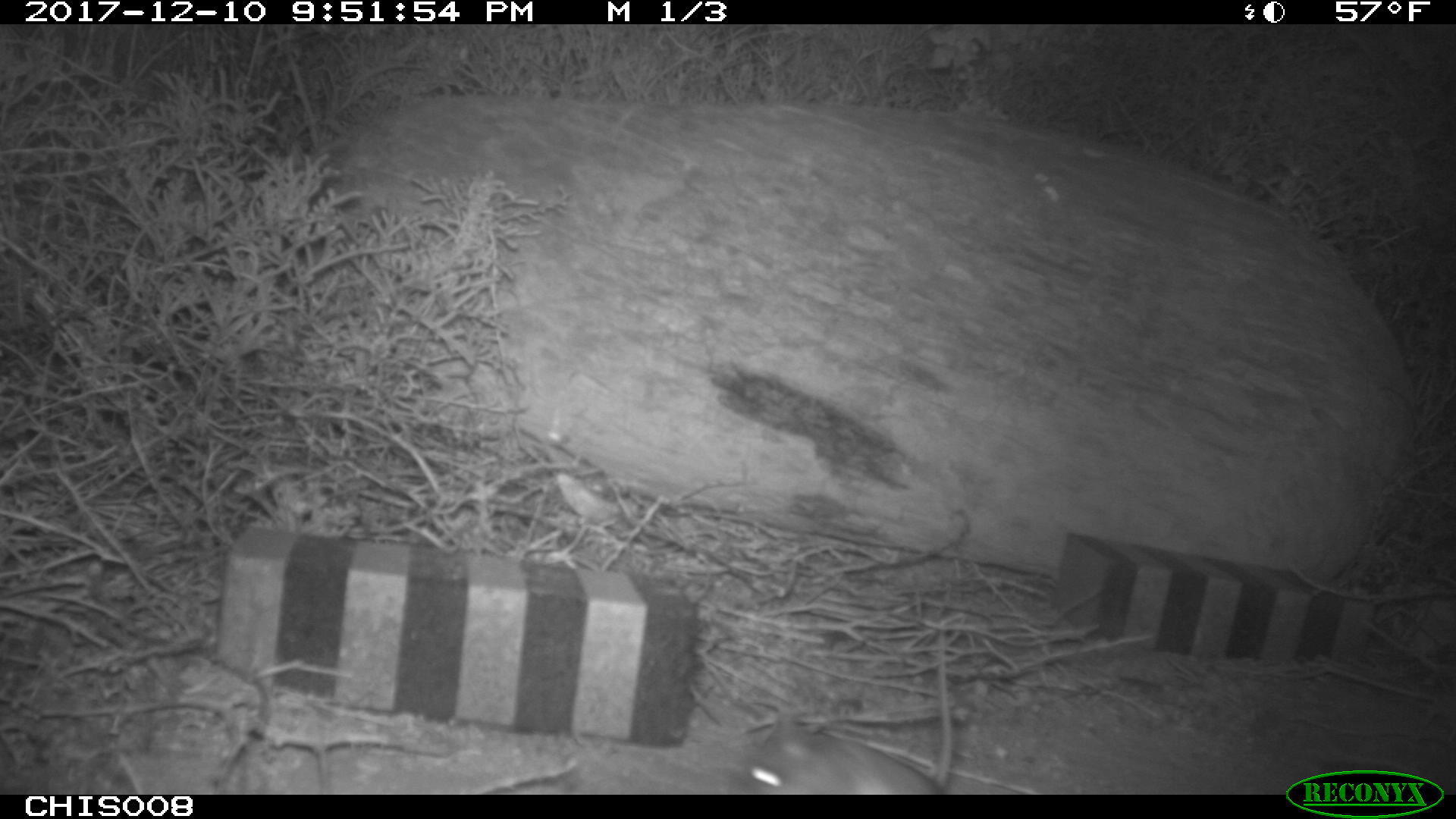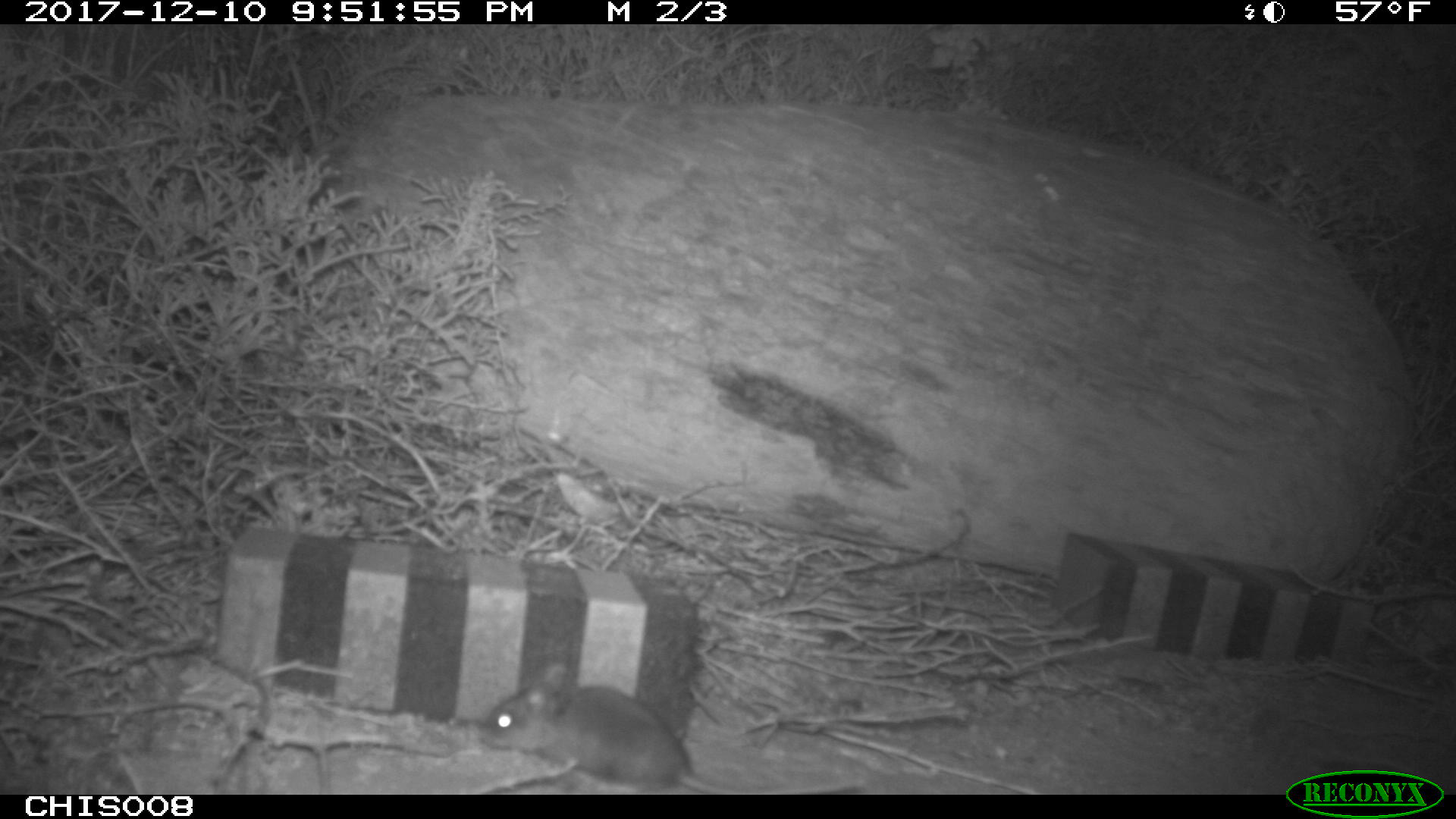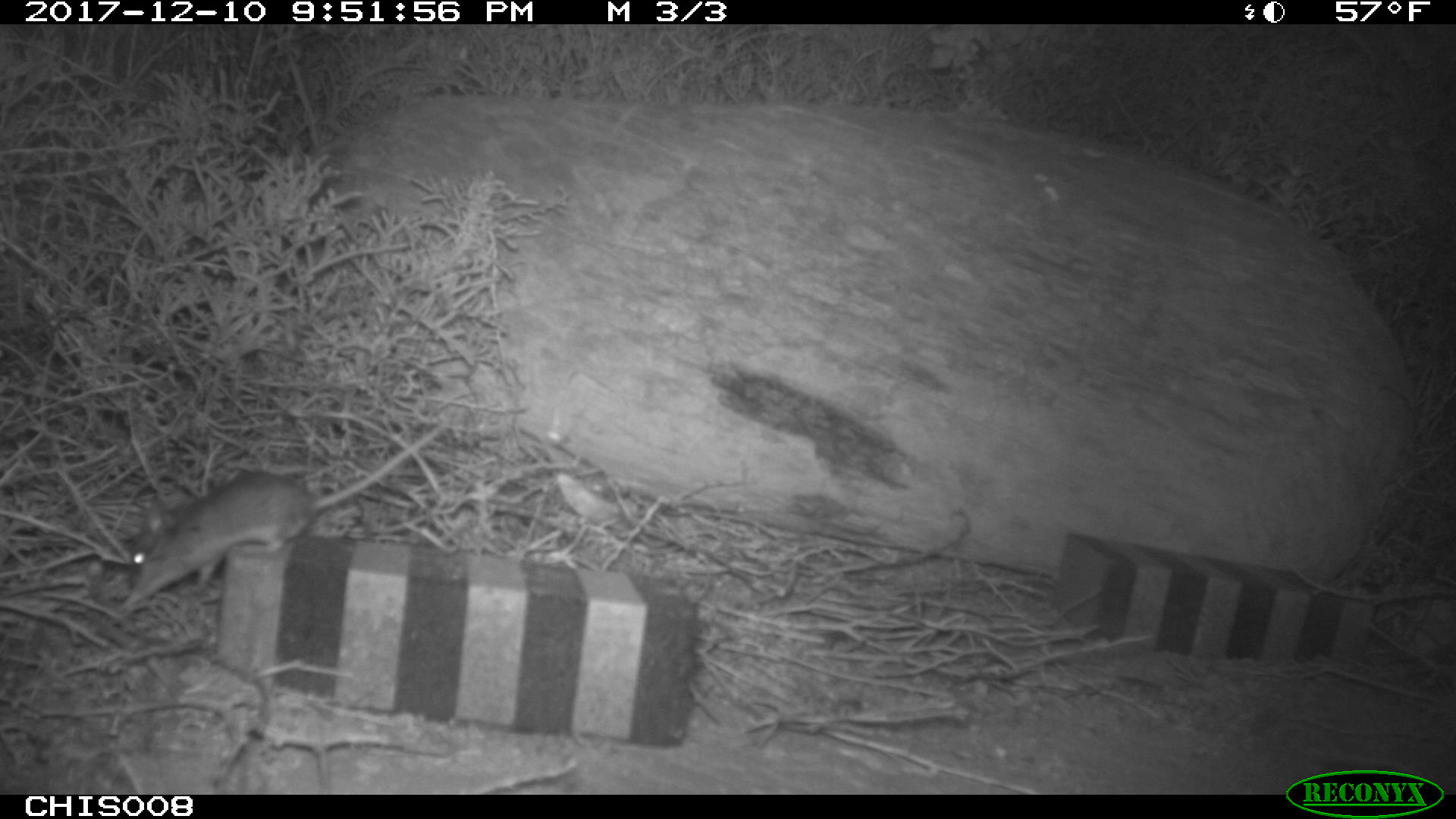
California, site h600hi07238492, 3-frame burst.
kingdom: Animalia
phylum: Chordata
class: Mammalia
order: Rodentia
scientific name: Rodentia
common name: rodent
Rodent (Rodentia).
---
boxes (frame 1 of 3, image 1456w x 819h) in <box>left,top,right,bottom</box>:
rodent: <box>739,624,952,795</box>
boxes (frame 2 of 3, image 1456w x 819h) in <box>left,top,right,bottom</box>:
rodent: <box>482,661,864,795</box>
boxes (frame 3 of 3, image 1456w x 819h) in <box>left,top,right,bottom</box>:
rodent: <box>127,415,460,594</box>